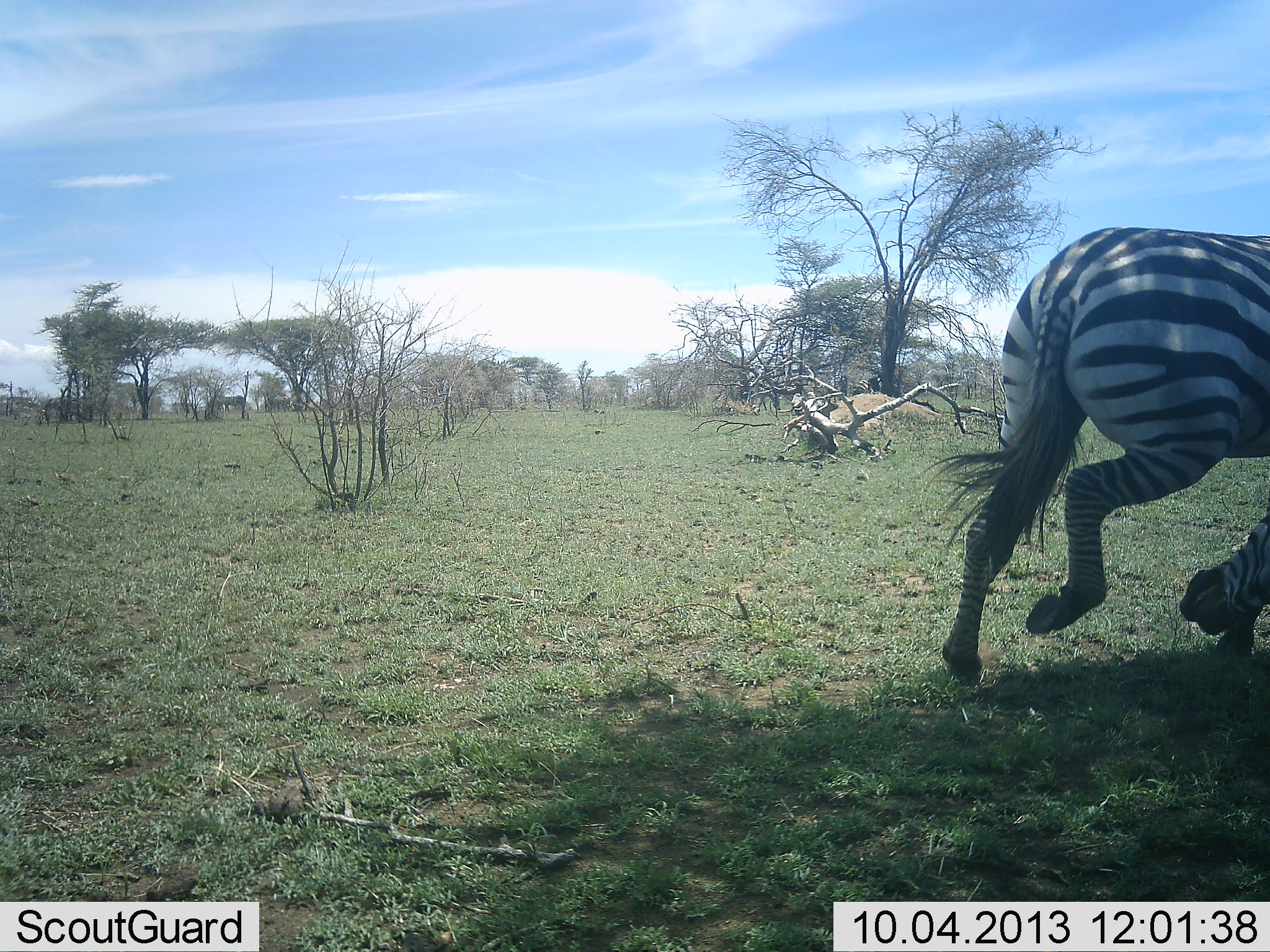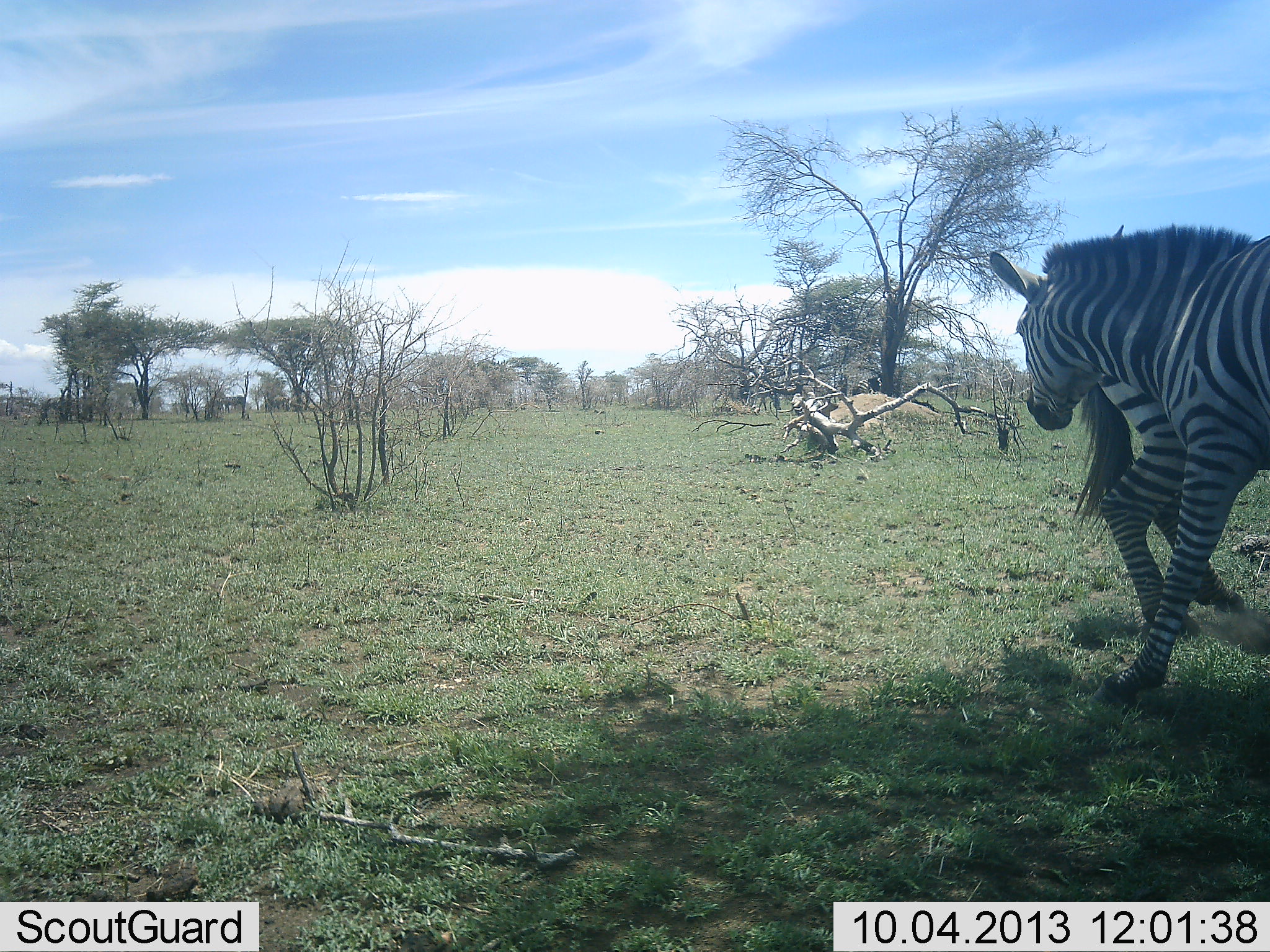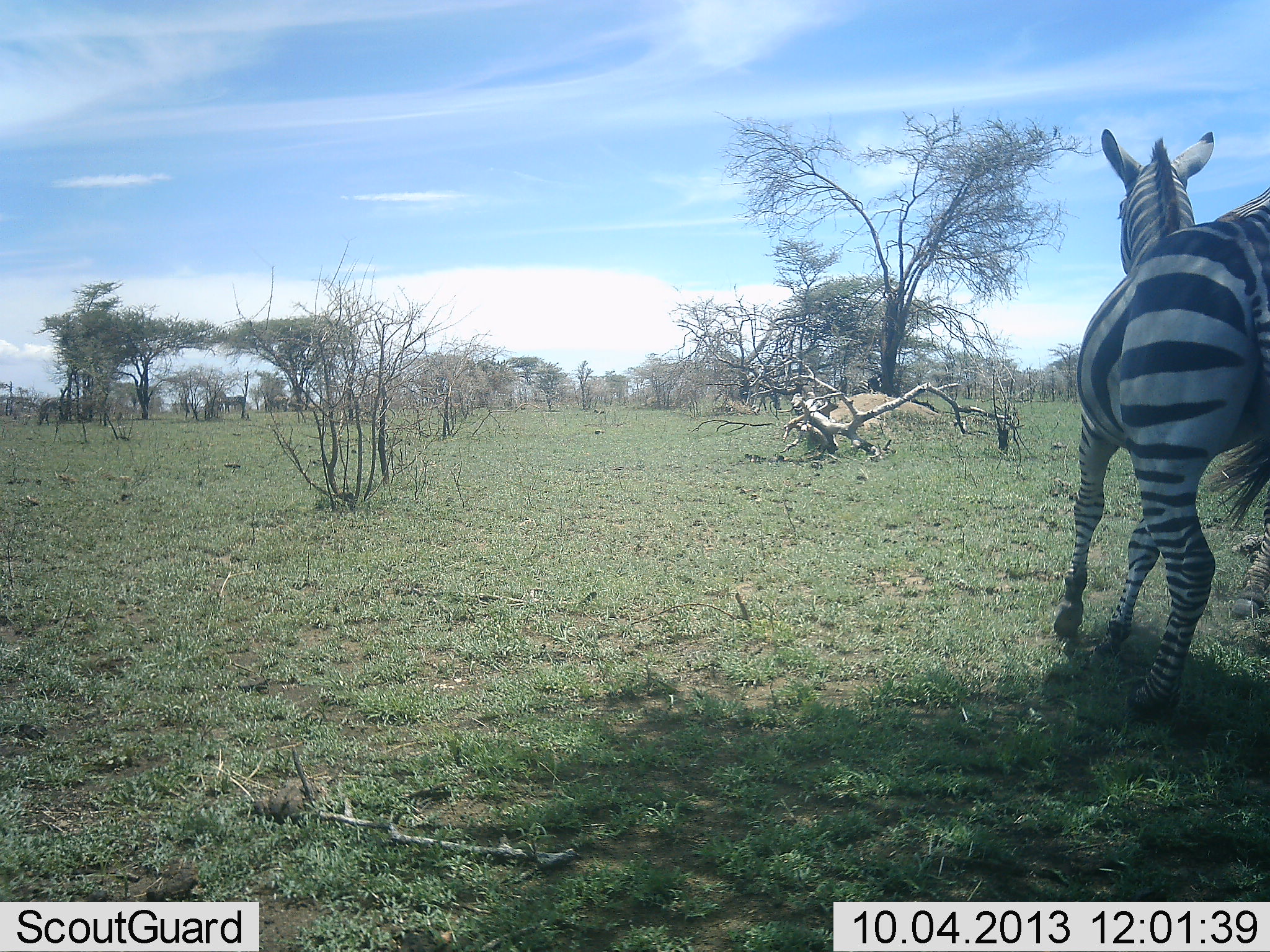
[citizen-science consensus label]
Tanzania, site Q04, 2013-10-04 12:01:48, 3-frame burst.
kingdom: Animalia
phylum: Chordata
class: Mammalia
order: Perissodactyla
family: Equidae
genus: Equus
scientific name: Equus quagga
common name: plains zebra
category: zebra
Zebra (plains zebra) (Equus quagga), count 2. Behavior (volunteer vote fractions): standing 20%, resting 0%, moving 50%, interacting 50%. Young present (vote fraction): 0%. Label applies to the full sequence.